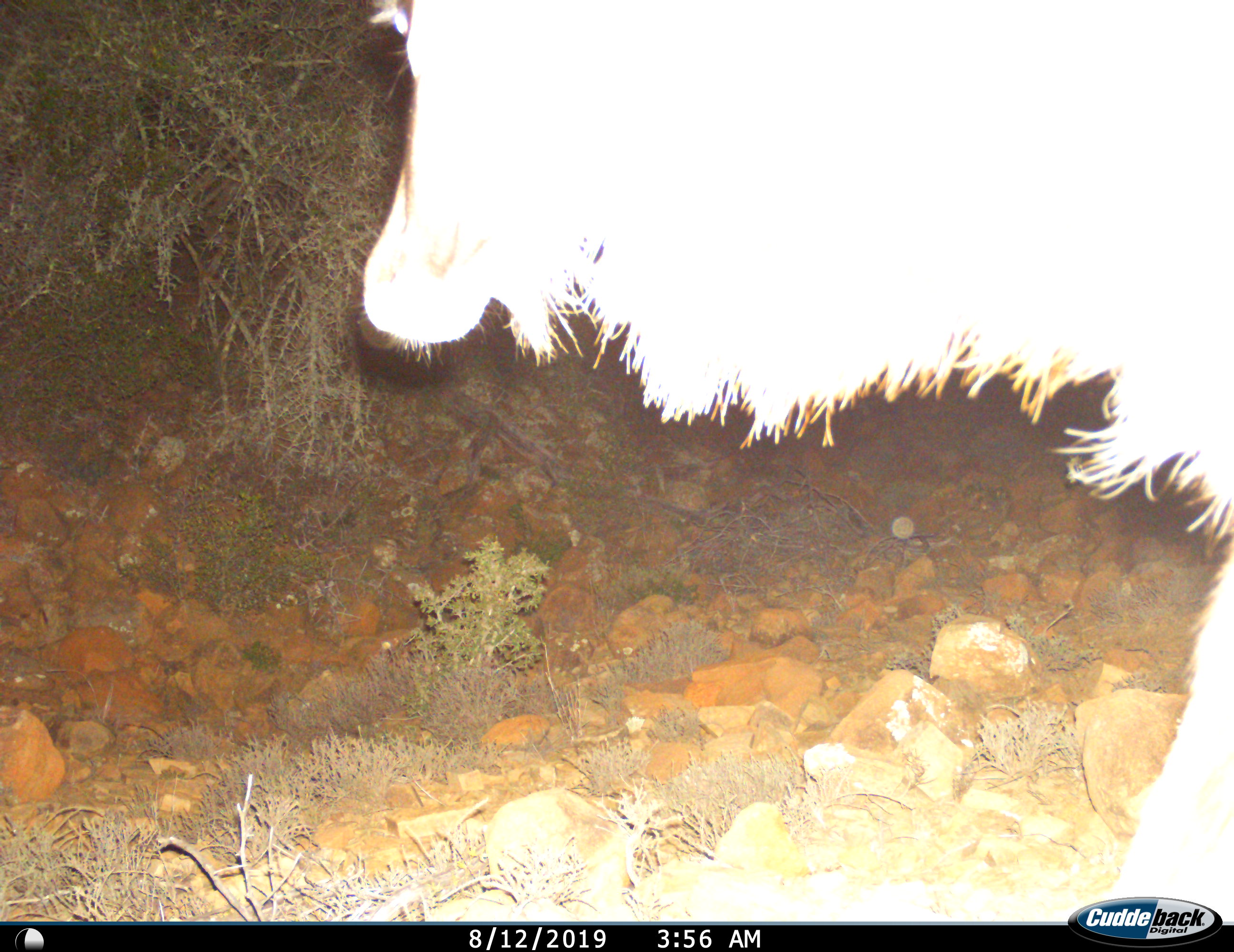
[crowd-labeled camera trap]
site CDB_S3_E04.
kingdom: Animalia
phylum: Chordata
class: Mammalia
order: Artiodactyla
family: Bovidae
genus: Tragelaphus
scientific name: Tragelaphus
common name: kudu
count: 1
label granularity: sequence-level